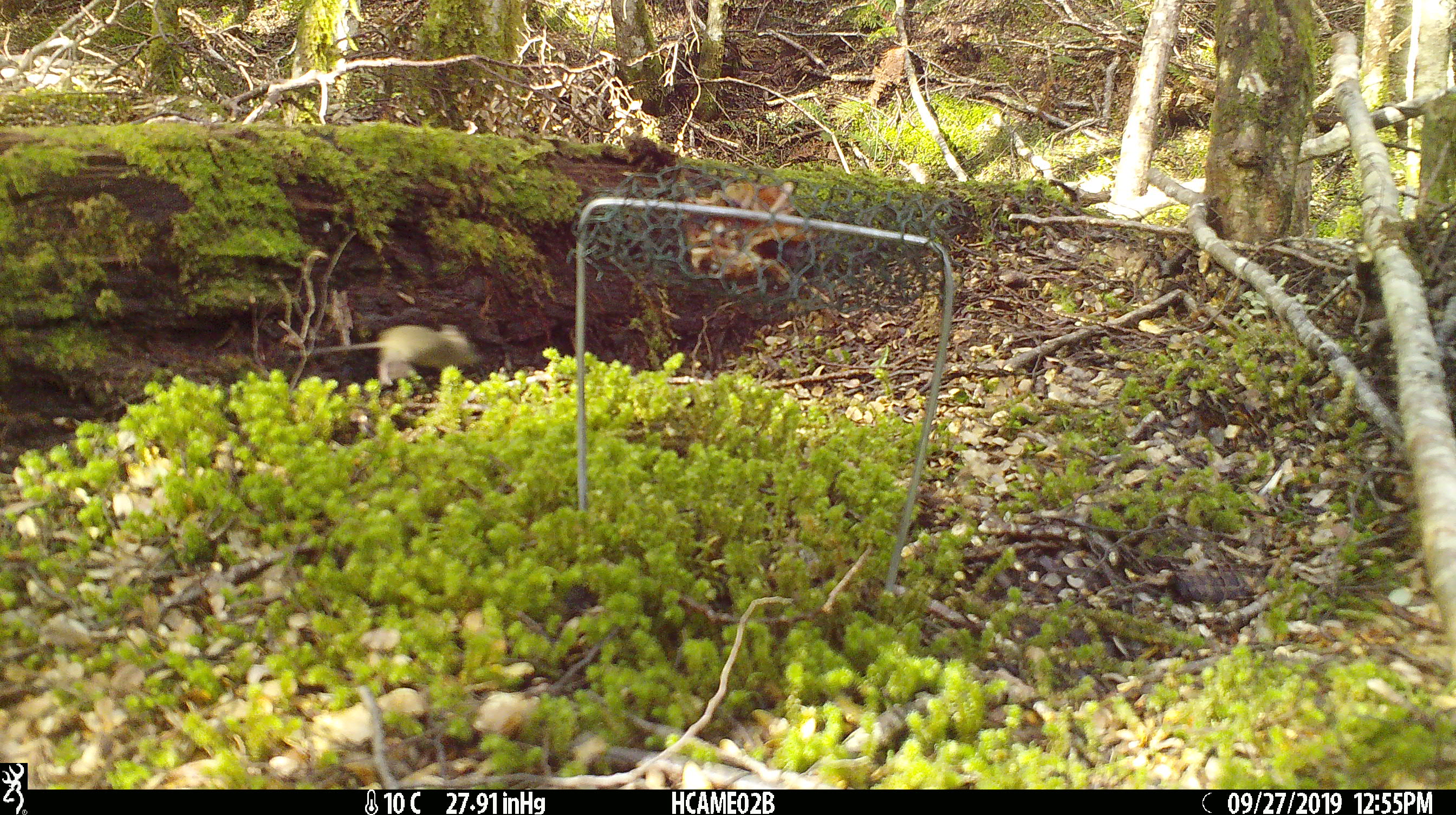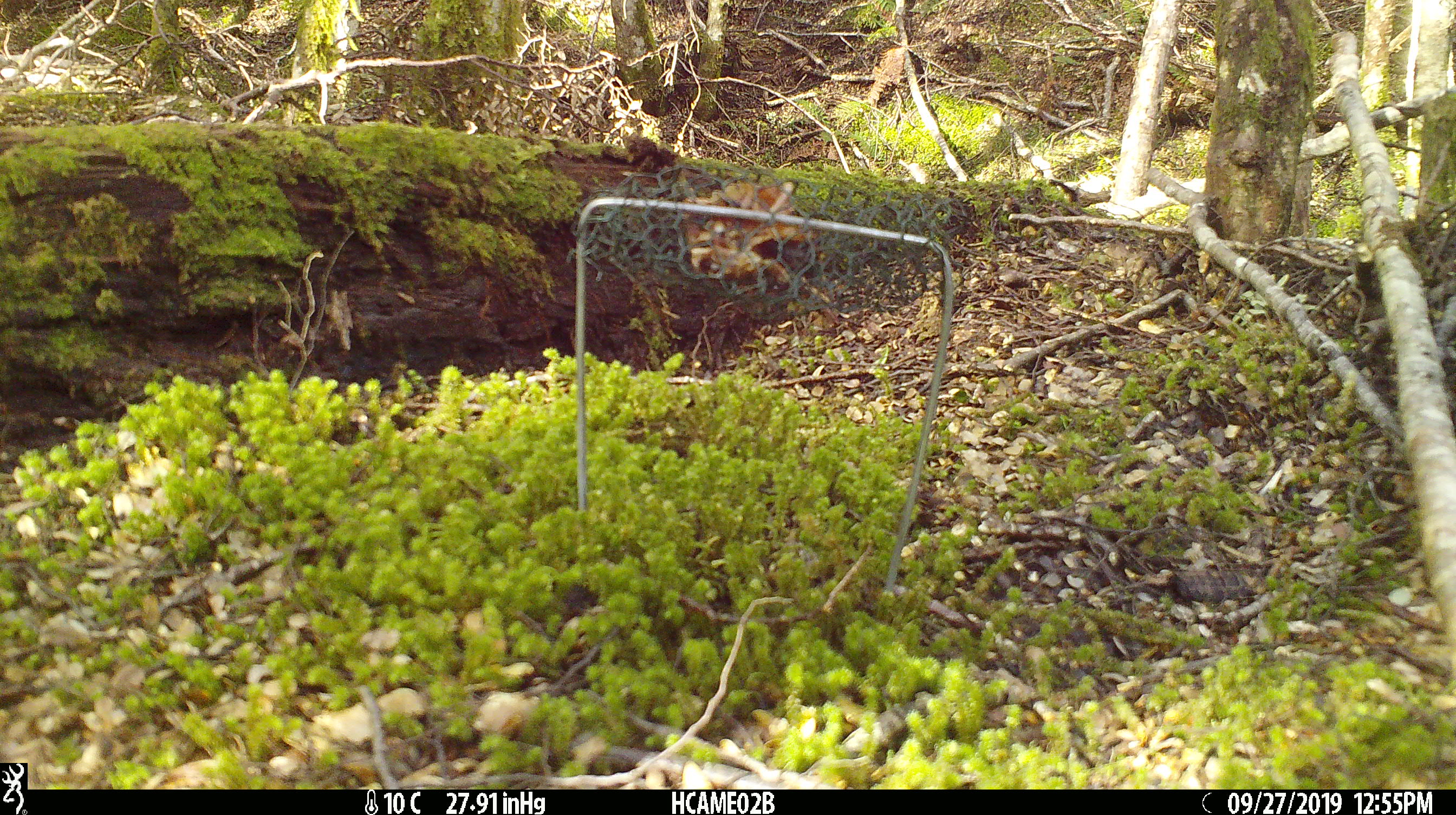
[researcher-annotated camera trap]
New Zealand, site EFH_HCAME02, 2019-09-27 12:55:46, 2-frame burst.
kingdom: Animalia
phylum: Chordata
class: Mammalia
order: Rodentia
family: Muridae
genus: Mus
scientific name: Mus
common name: mouse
Mouse (Mus).